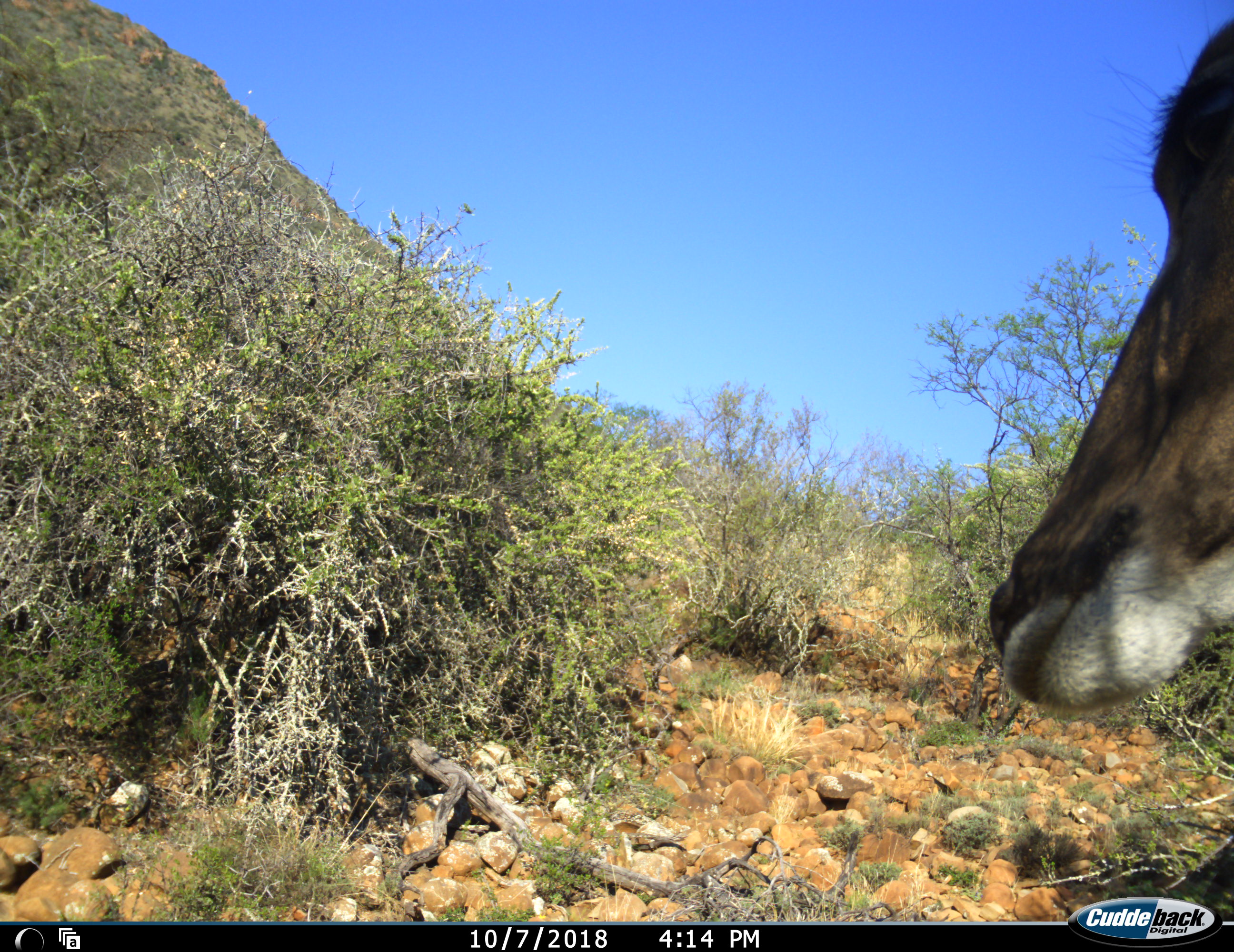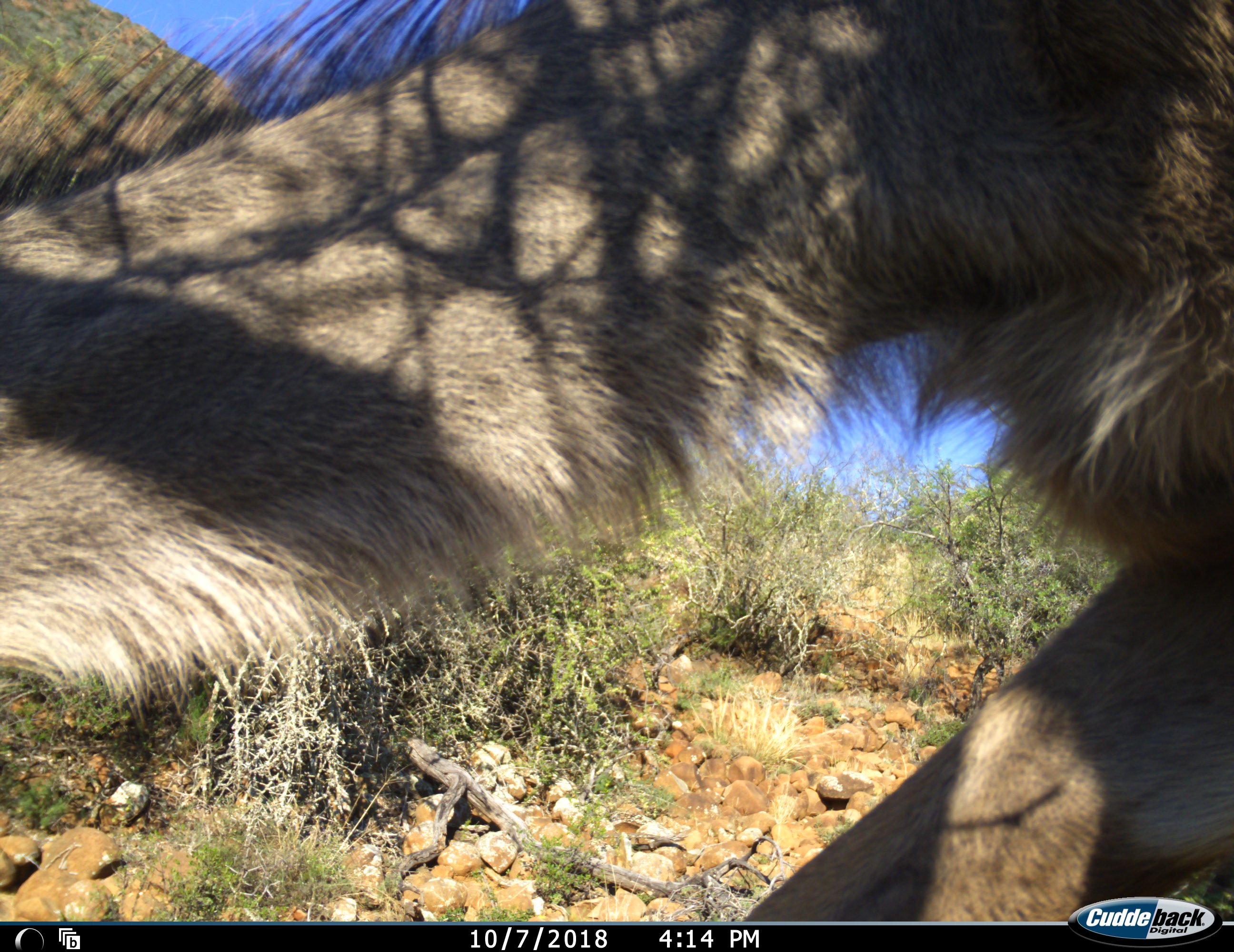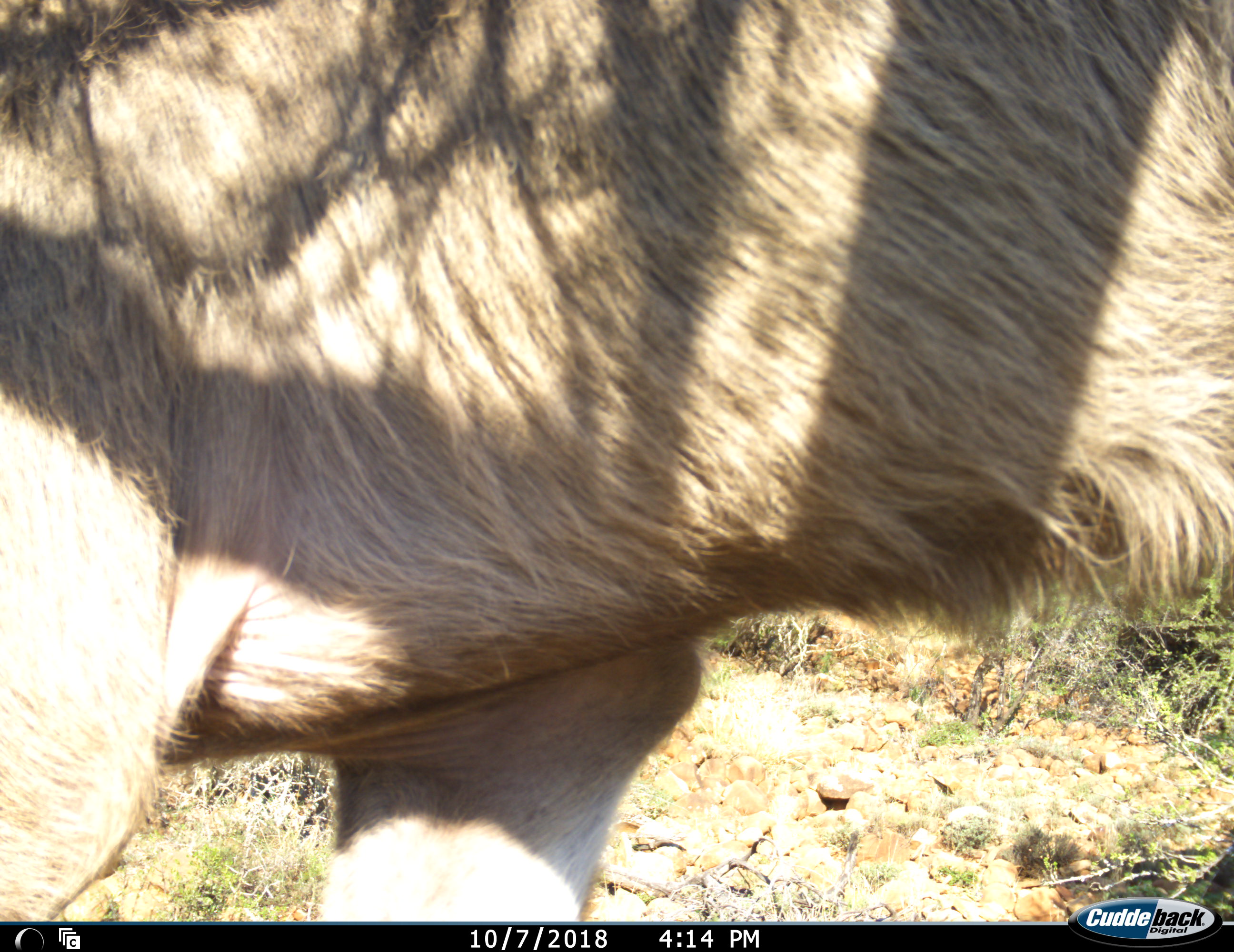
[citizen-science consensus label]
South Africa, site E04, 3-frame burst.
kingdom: Animalia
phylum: Chordata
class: Mammalia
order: Artiodactyla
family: Bovidae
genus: Tragelaphus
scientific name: Tragelaphus strepsiceros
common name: greater kudu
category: kudu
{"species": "kudu (greater kudu) (Tragelaphus strepsiceros)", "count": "1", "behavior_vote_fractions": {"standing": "29%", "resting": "0%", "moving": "71%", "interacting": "0%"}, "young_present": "0%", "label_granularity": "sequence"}